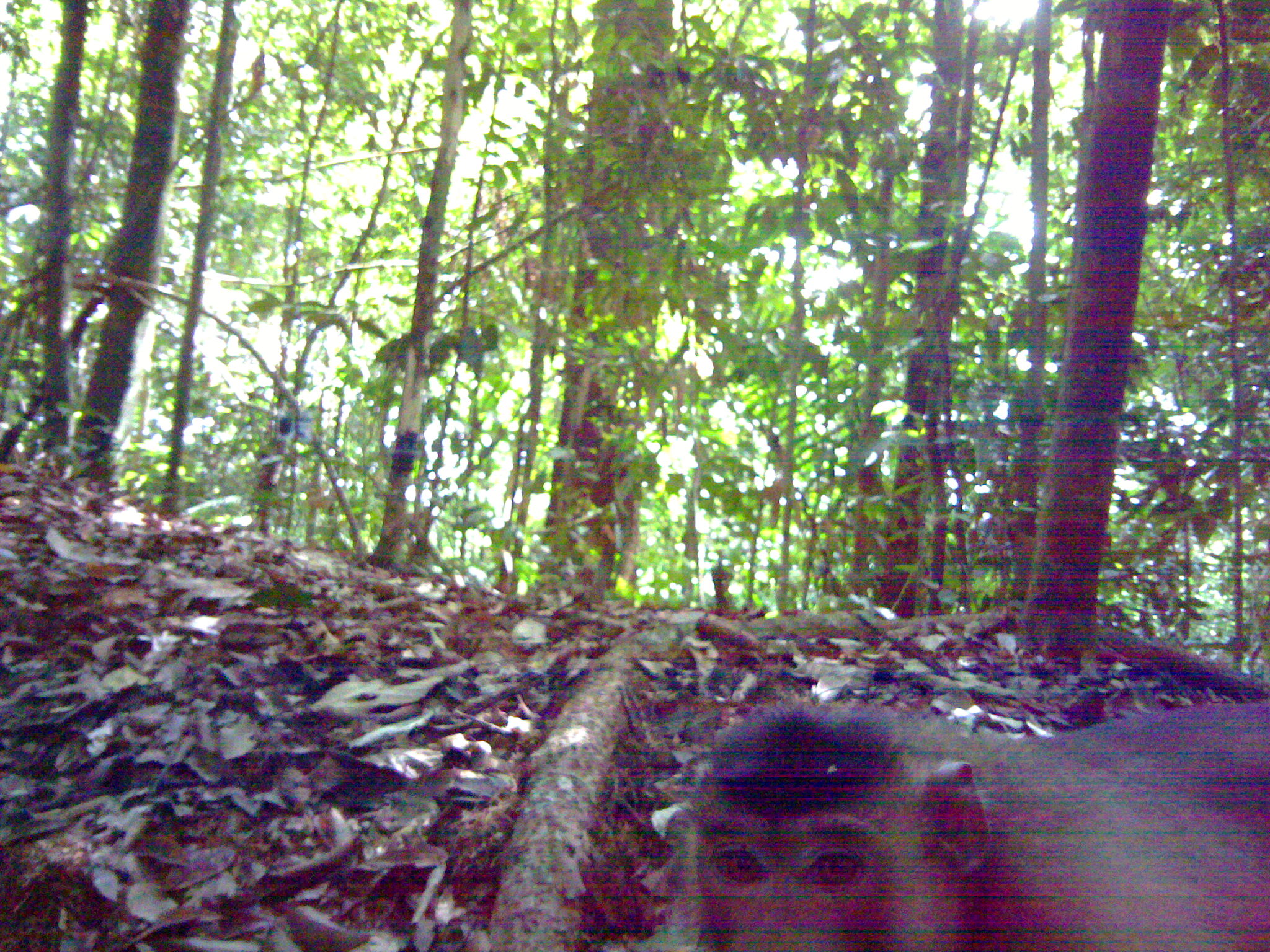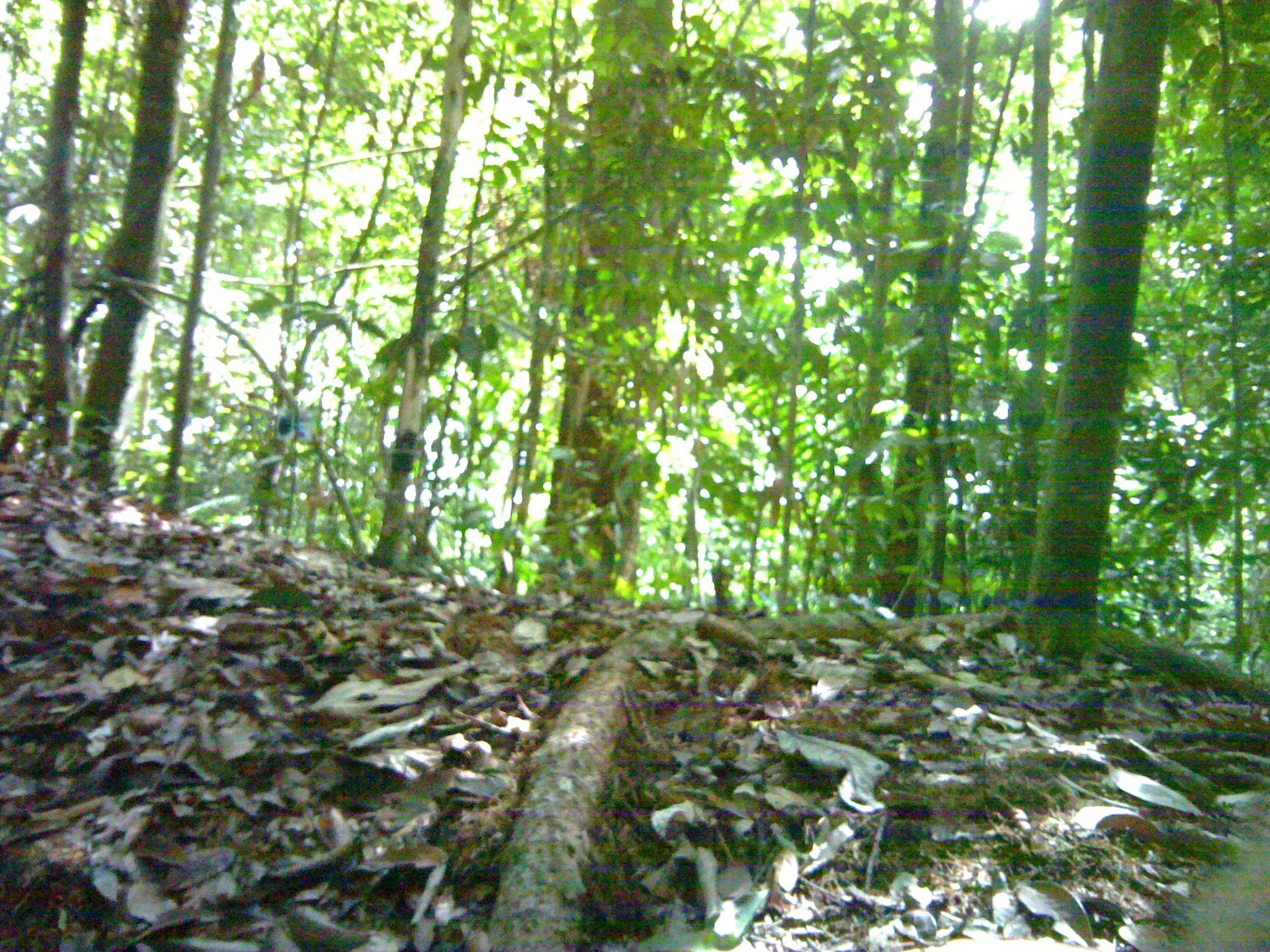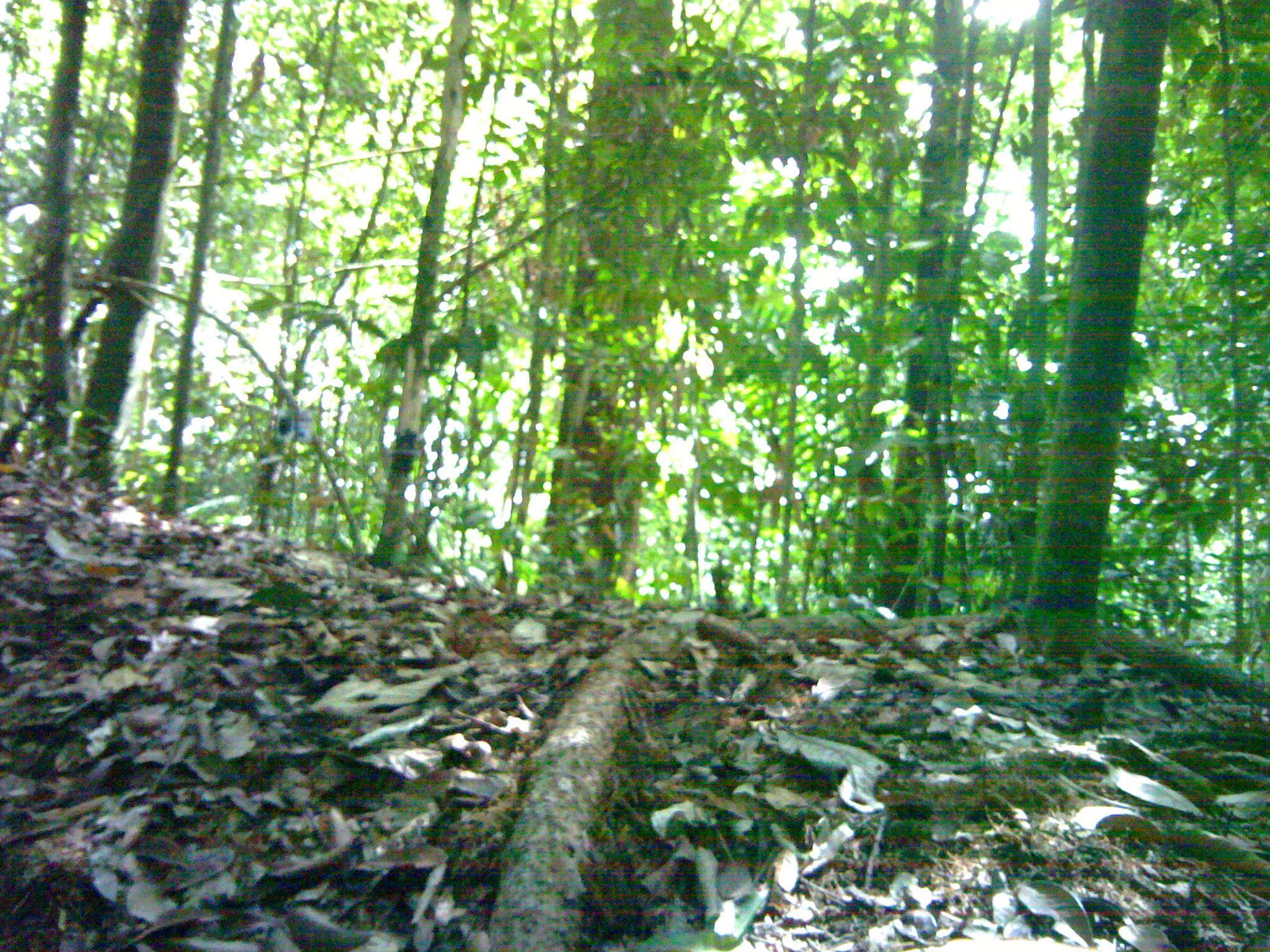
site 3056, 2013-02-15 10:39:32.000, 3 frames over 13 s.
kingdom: Animalia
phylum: Chordata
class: Mammalia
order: Primates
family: Cercopithecidae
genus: Macaca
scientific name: Macaca nemestrina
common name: southern pig-tailed macaque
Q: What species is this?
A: Macaca nemestrina (southern pig-tailed macaque).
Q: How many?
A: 1.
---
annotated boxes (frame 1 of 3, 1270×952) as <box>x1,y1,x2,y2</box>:
macaca nemestrina: <box>647,686,1270,951</box>